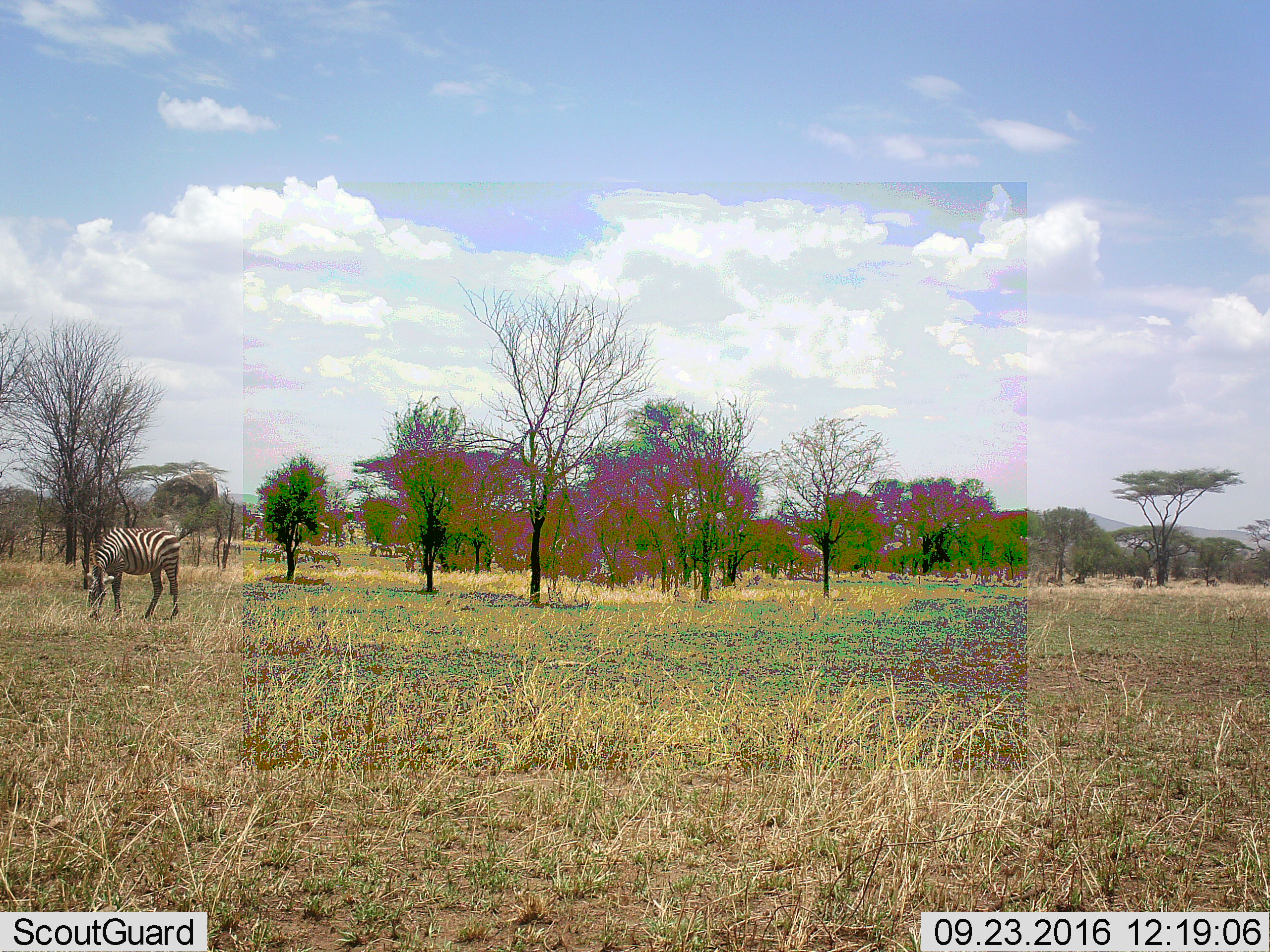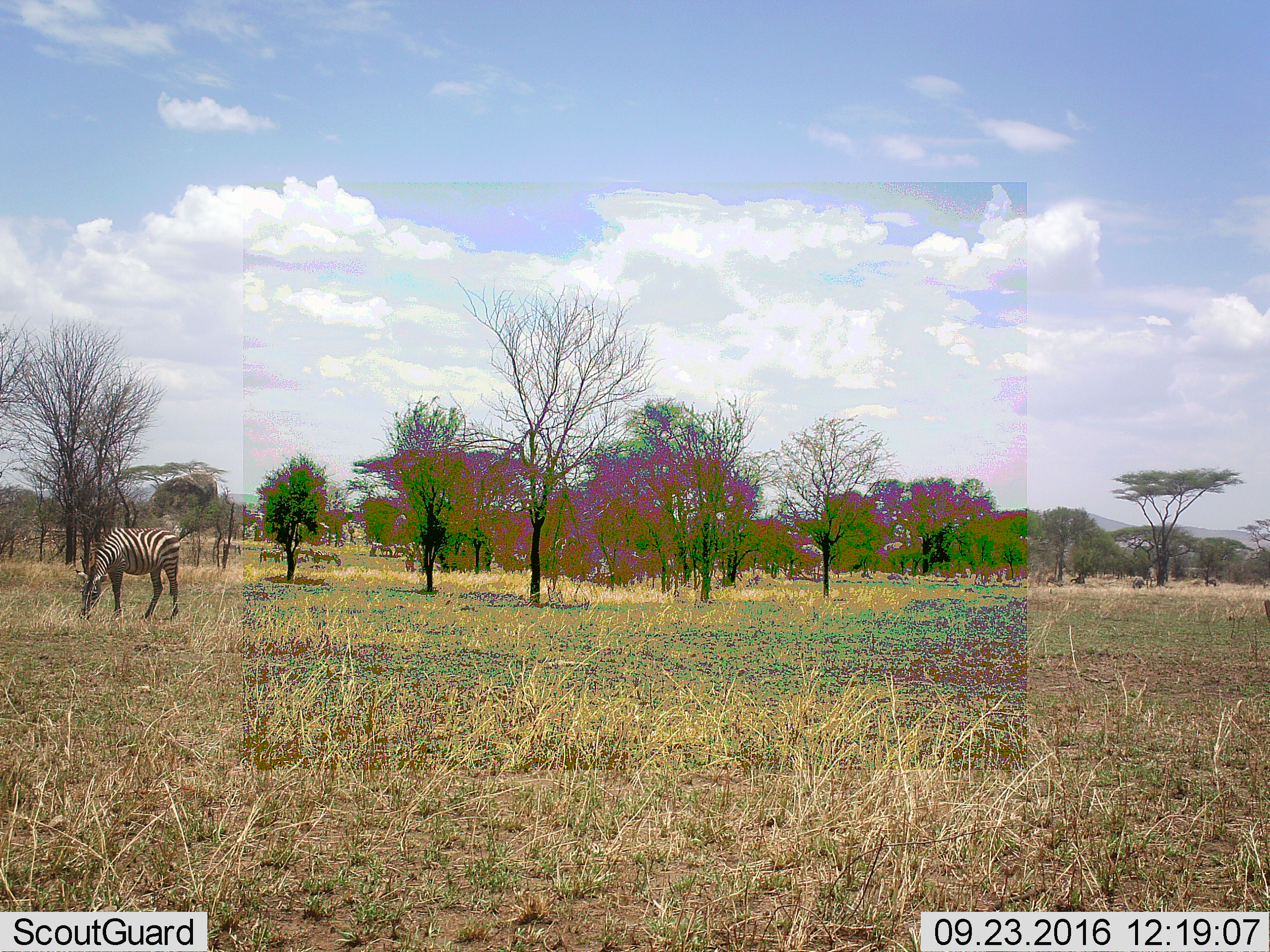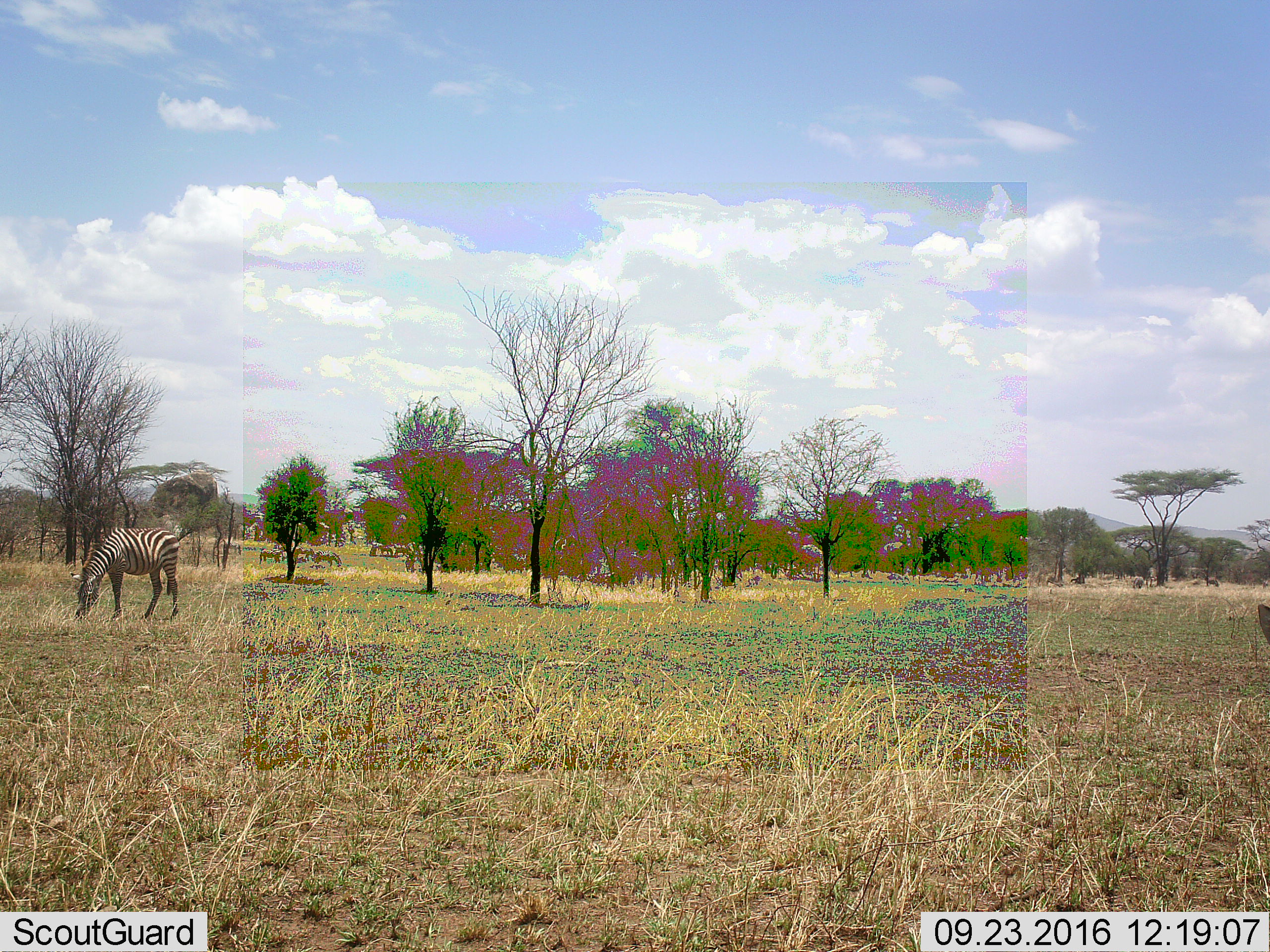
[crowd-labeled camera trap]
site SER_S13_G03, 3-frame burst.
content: unidentified animal